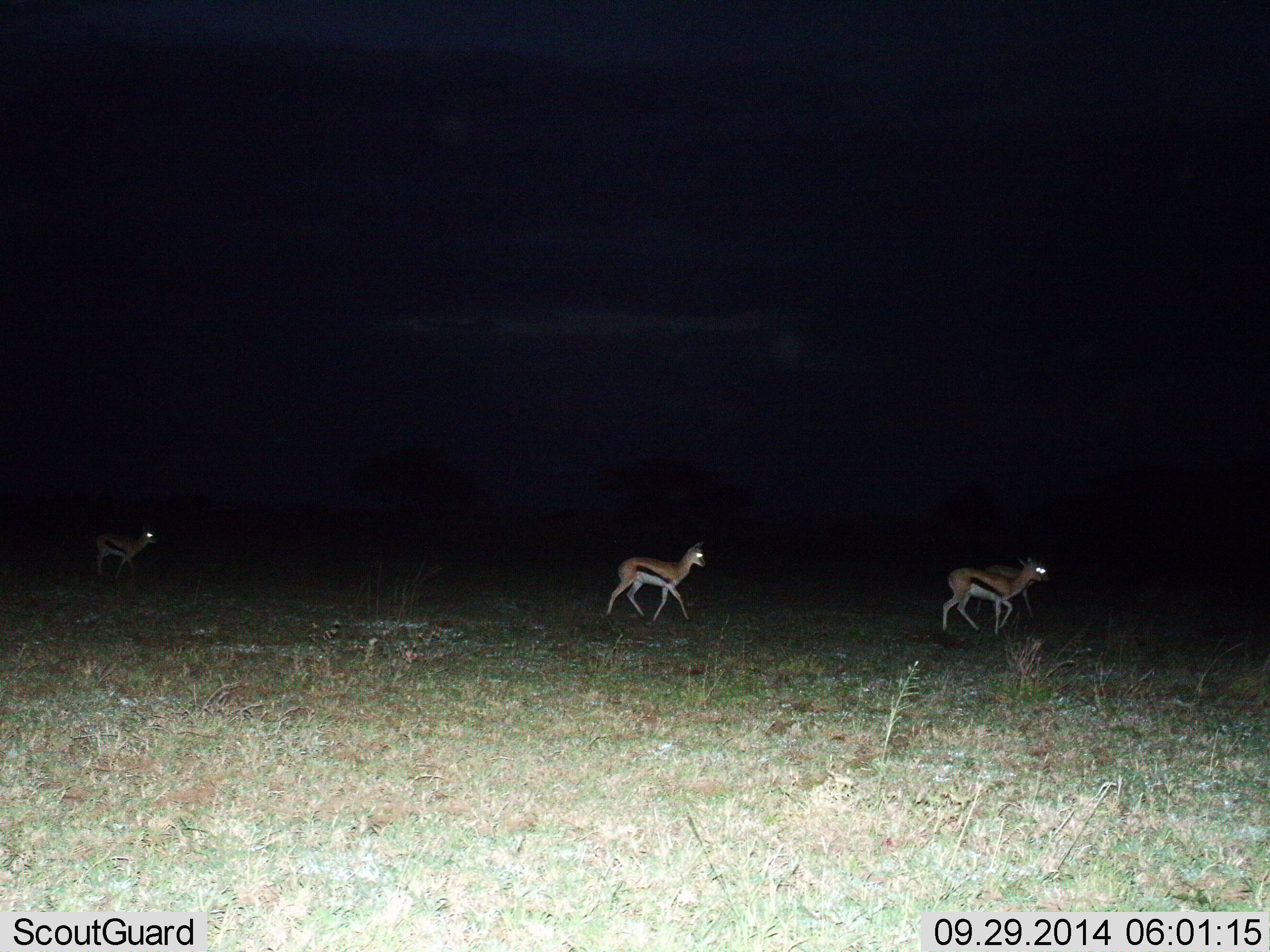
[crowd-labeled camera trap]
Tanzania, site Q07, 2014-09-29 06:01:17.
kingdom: Animalia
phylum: Chordata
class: Mammalia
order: Artiodactyla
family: Bovidae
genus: Eudorcas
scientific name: Eudorcas thomsonii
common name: thomson's gazelle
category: gazellethomsons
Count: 4.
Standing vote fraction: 20%.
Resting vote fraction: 0%.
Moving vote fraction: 80%.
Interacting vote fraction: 0%.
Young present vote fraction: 10%.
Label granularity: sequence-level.